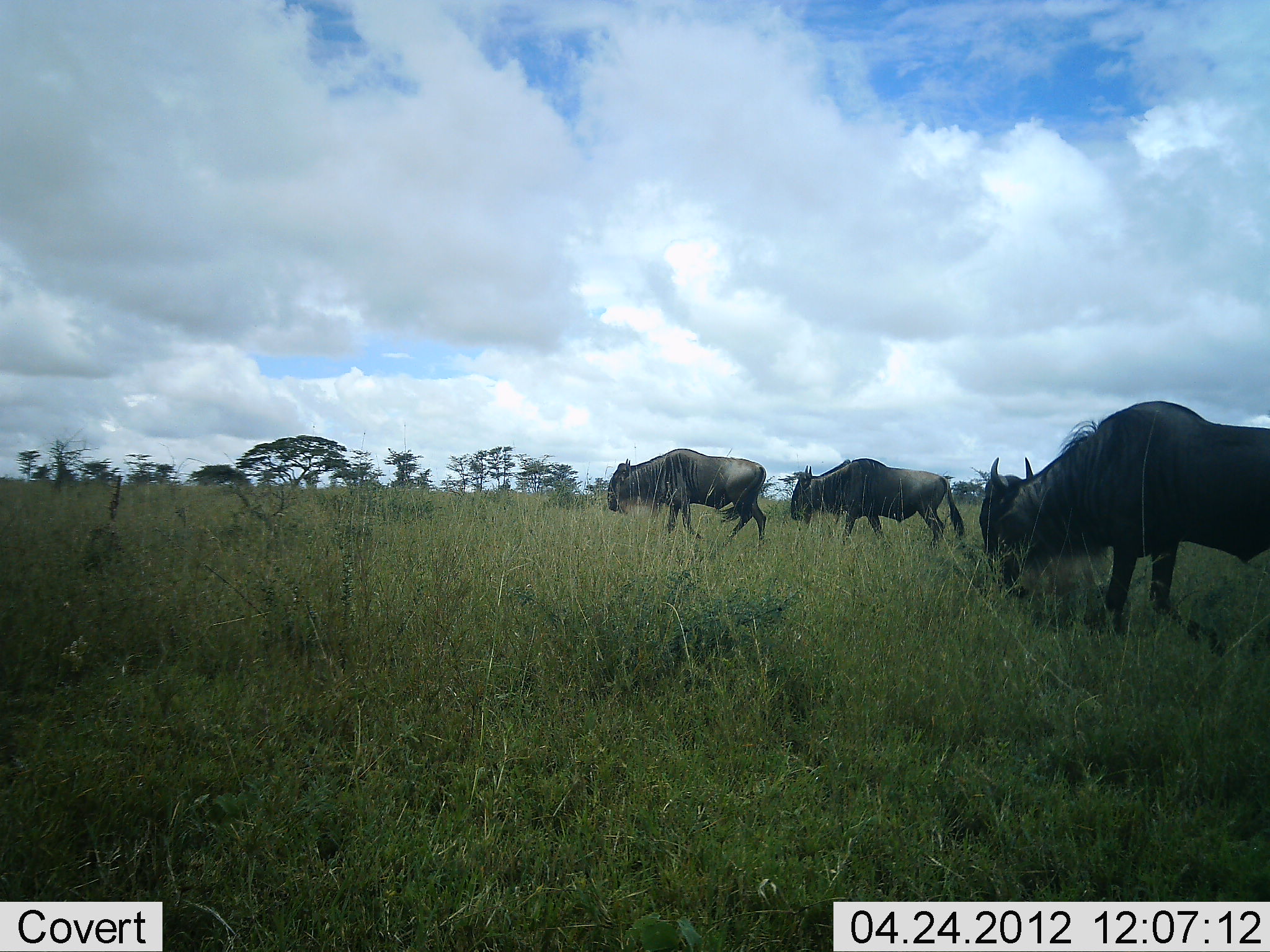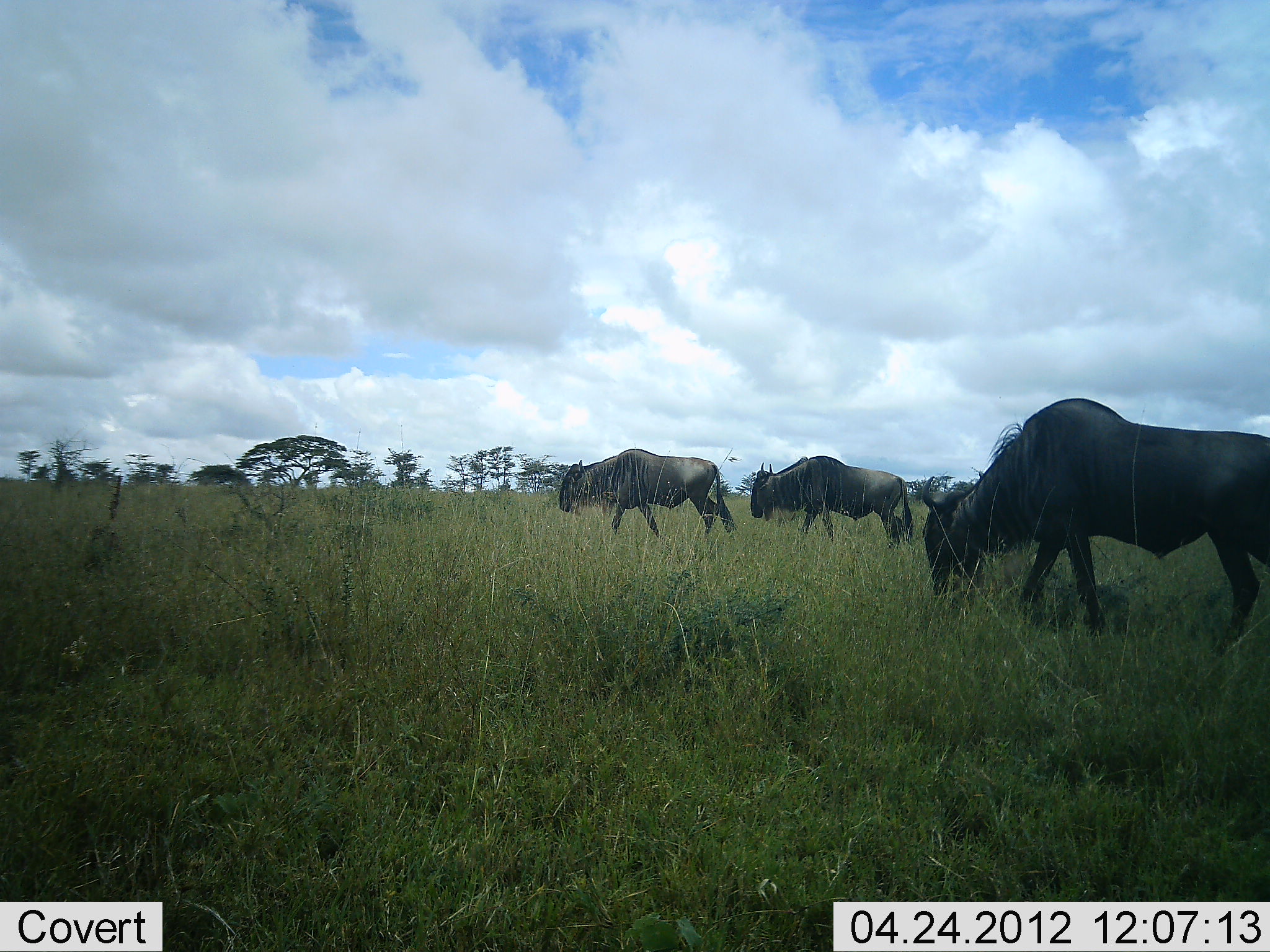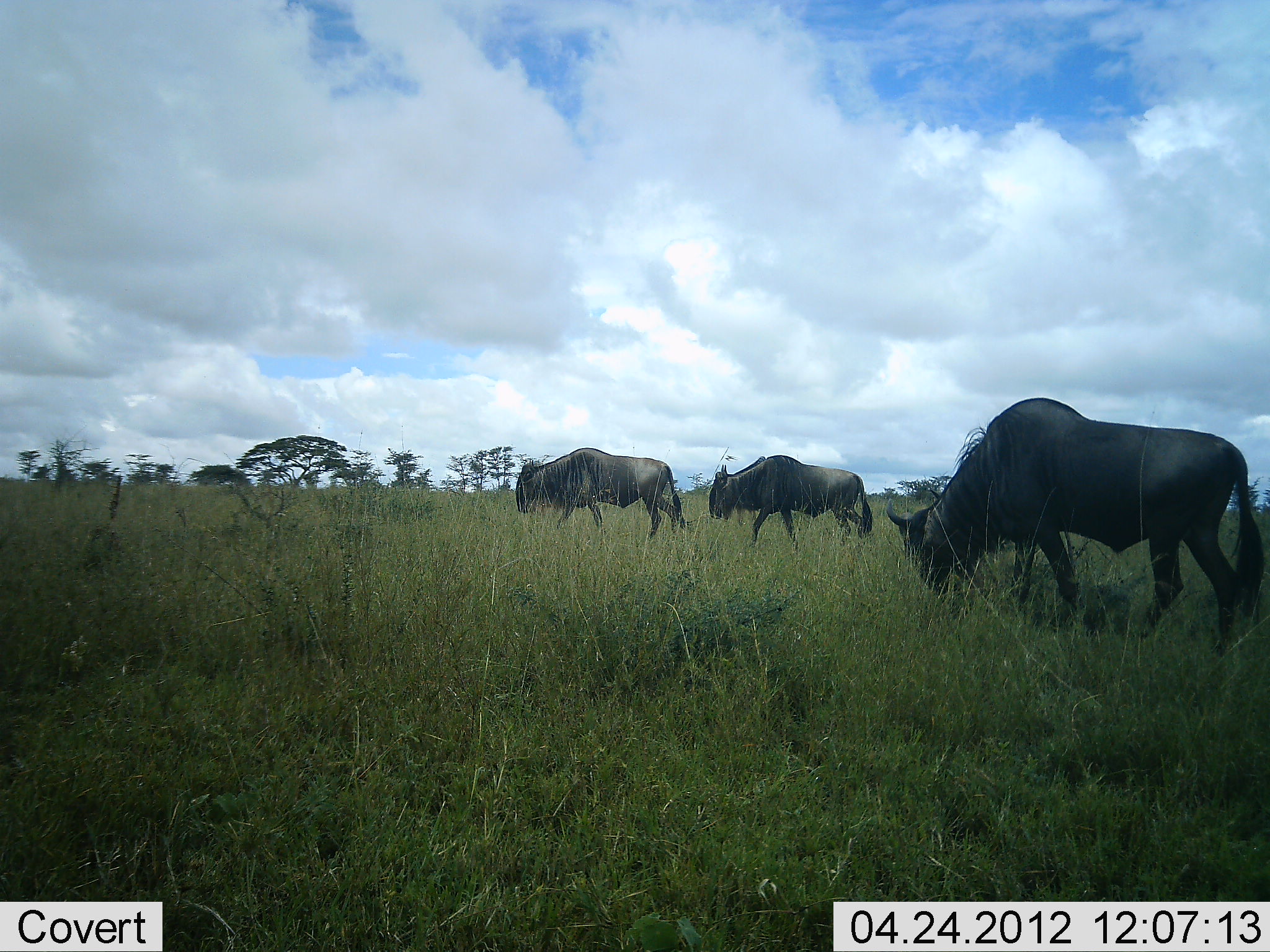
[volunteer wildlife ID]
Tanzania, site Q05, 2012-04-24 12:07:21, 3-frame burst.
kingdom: Animalia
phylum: Chordata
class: Mammalia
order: Artiodactyla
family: Bovidae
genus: Connochaetes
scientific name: Connochaetes taurinus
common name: blue wildebeest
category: wildebeest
Wildebeest (blue wildebeest) (Connochaetes taurinus), count 3. Behavior (volunteer vote fractions): standing 9%, resting 0%, moving 82%, interacting 0%. Young present (vote fraction): 0%. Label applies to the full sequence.